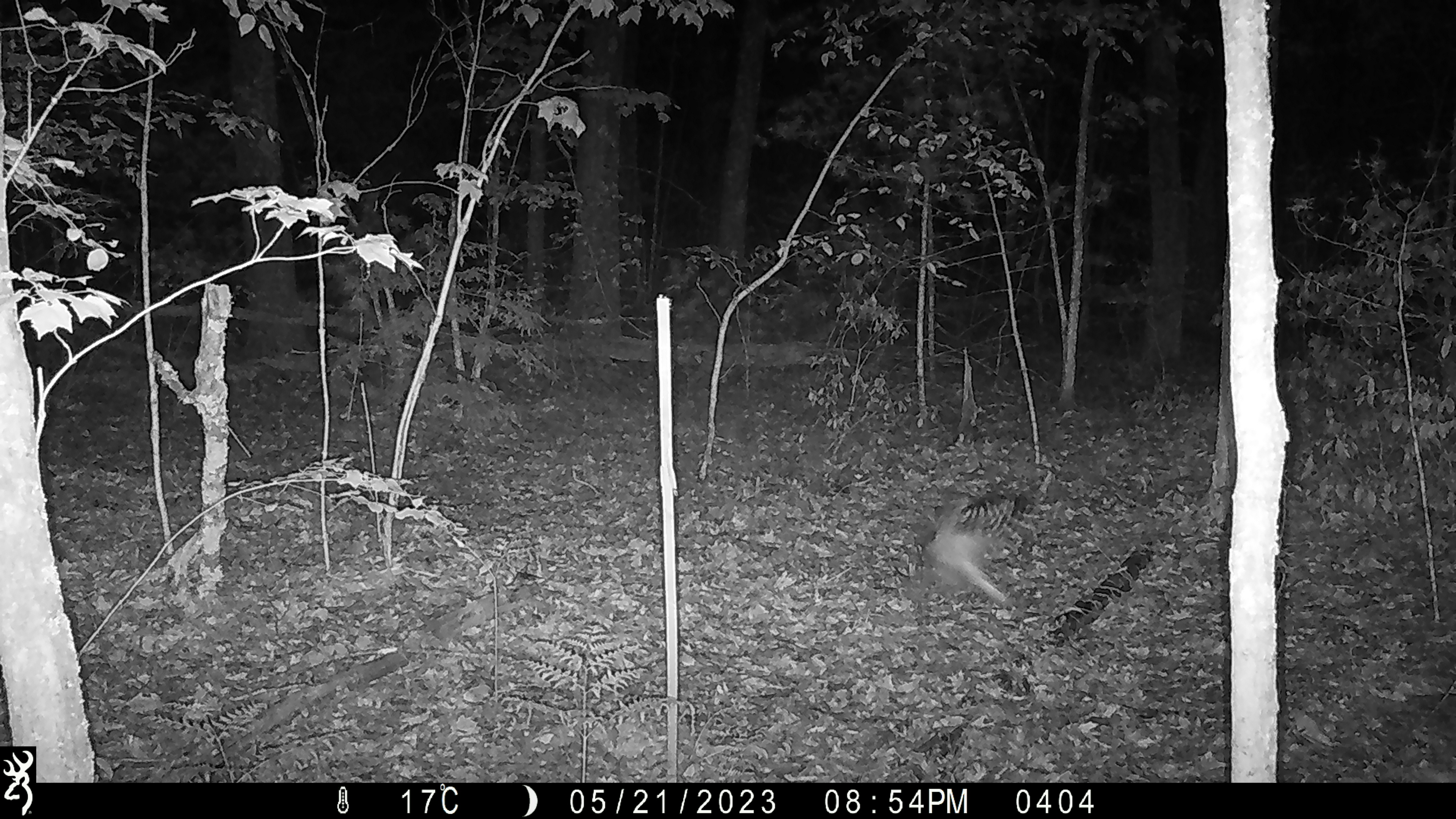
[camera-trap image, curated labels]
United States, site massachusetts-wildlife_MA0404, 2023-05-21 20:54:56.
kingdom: Animalia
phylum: Chordata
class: Aves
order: Strigiformes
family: Strigidae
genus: Strix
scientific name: Strix varia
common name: barred owl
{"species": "barred owl (Strix varia)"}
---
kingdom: Animalia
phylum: Chordata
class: Aves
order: Strigiformes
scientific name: Strigiformes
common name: owl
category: owl sp.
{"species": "owl sp. (owl) (Strigiformes)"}